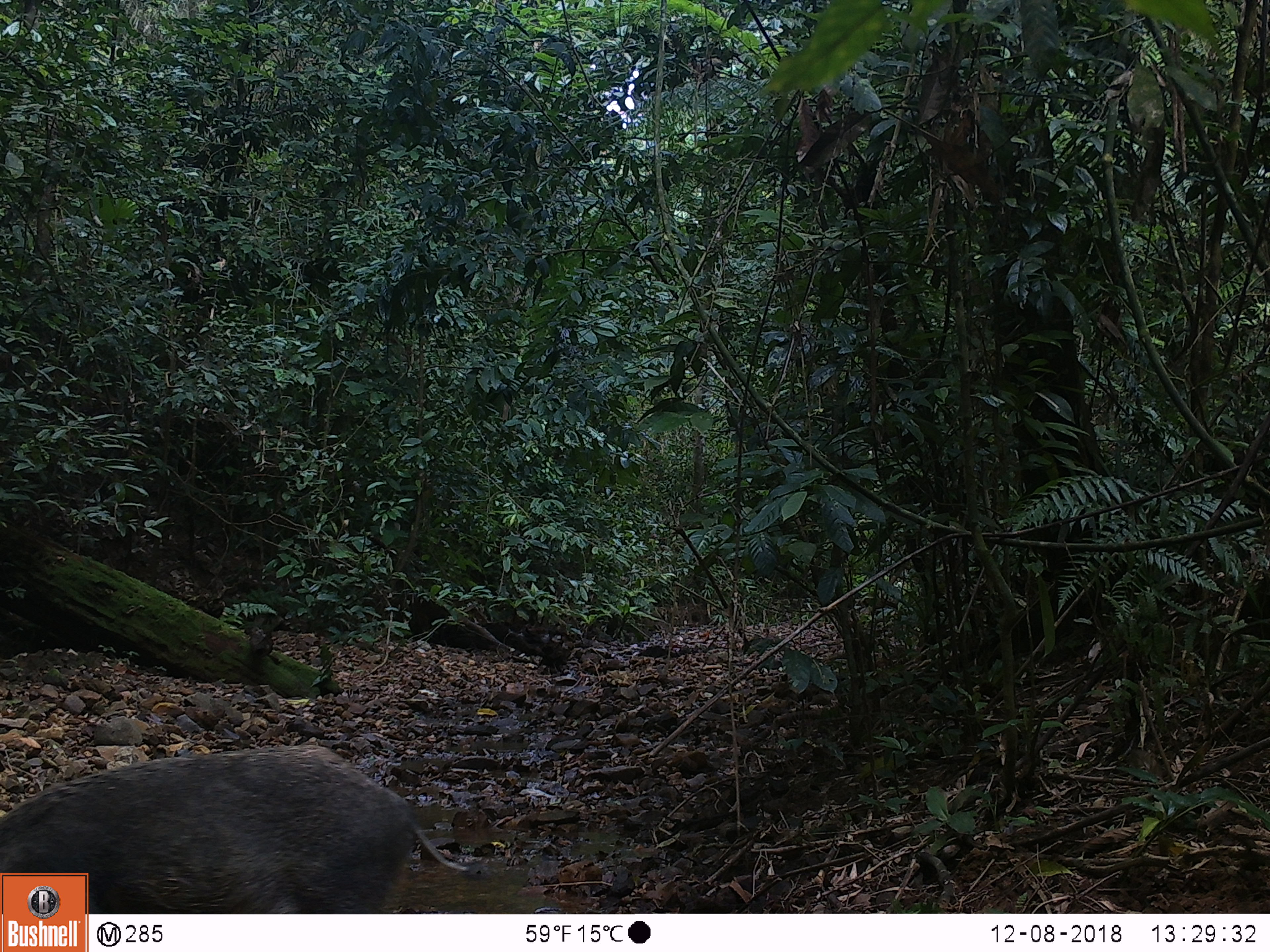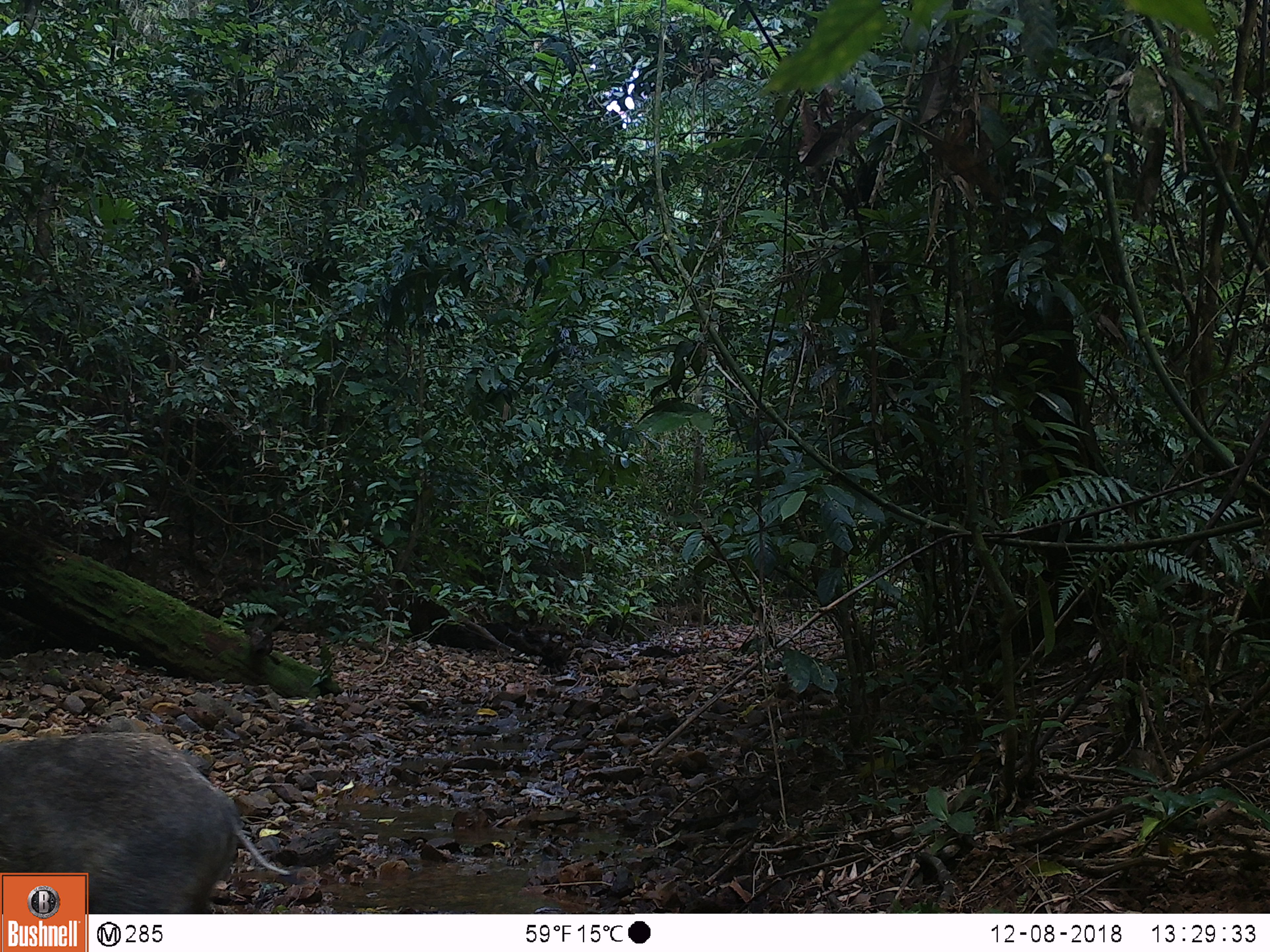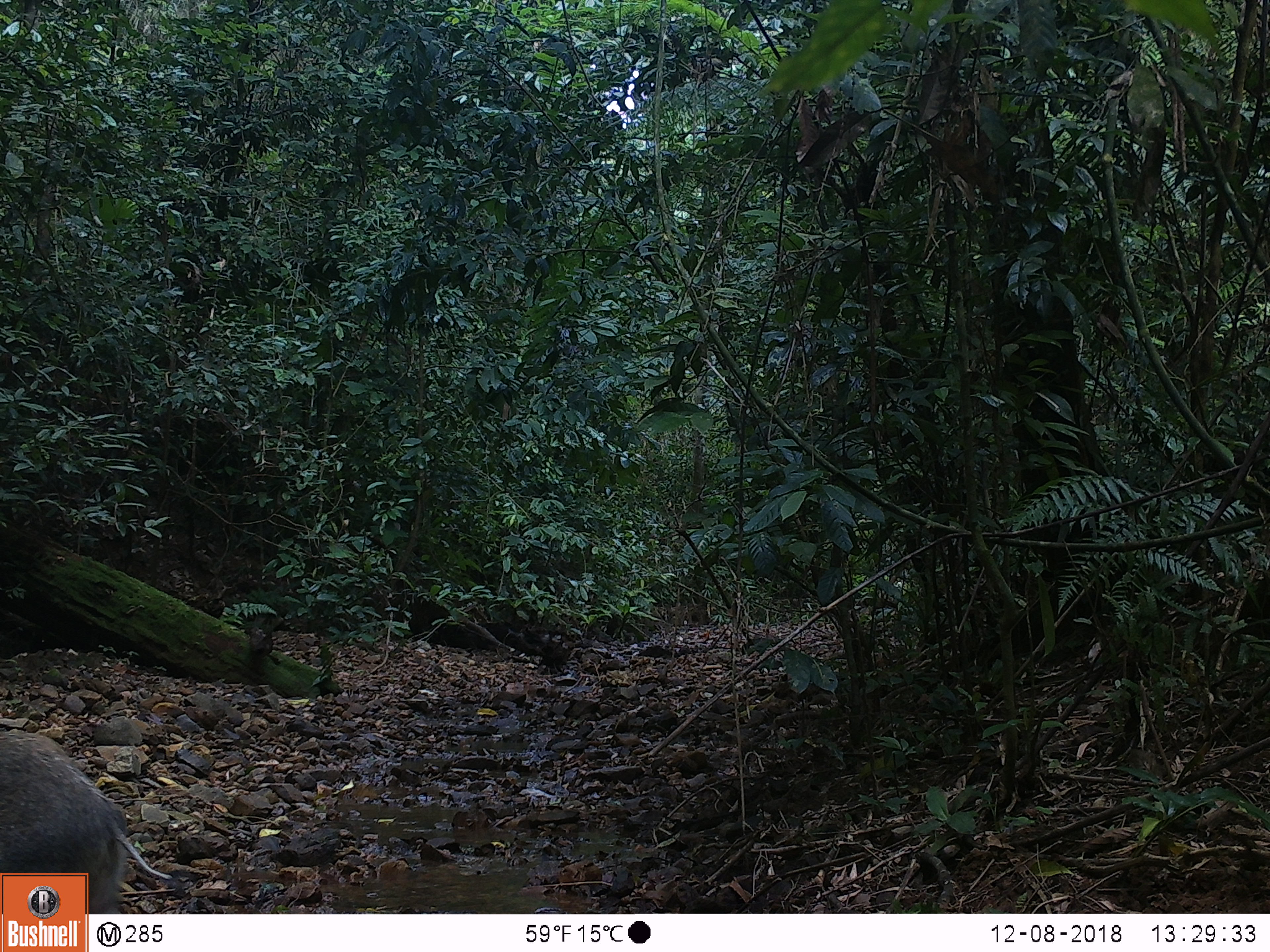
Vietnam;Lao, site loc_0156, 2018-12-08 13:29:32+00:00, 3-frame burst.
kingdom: Animalia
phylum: Chordata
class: Mammalia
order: Artiodactyla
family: Suidae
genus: Sus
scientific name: Sus scrofa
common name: eurasian wild pig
Eurasian wild pig (Sus scrofa). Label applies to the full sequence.